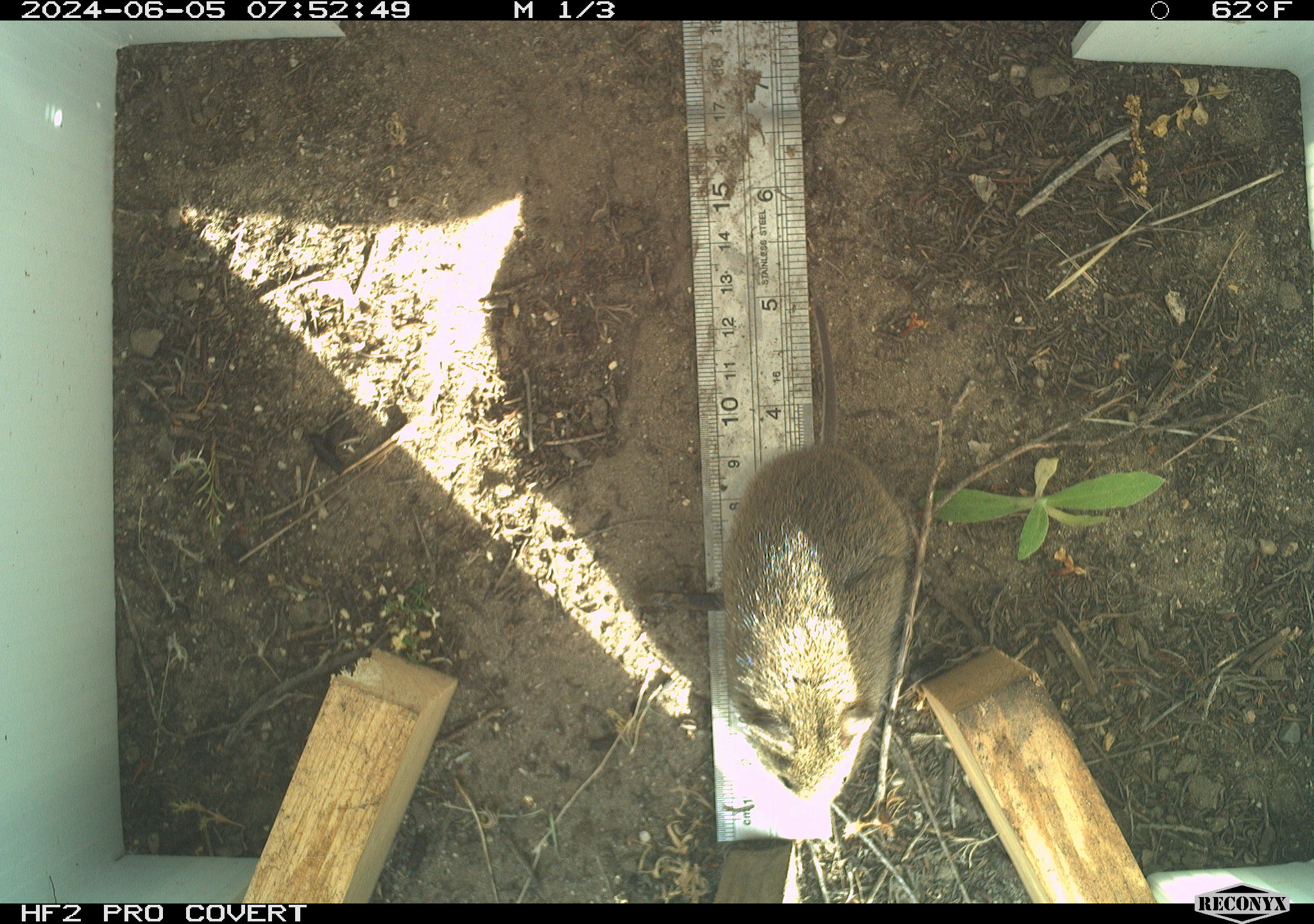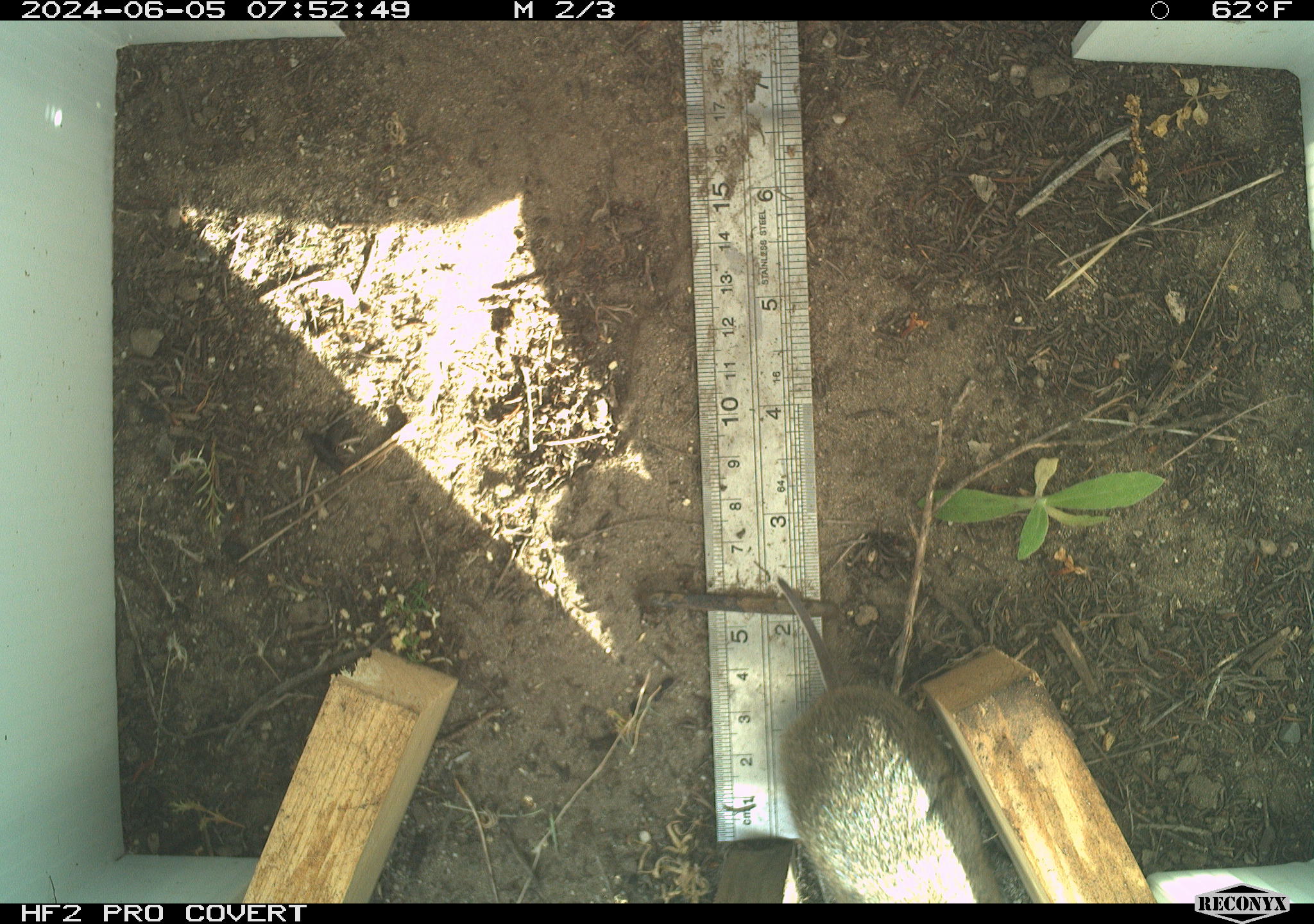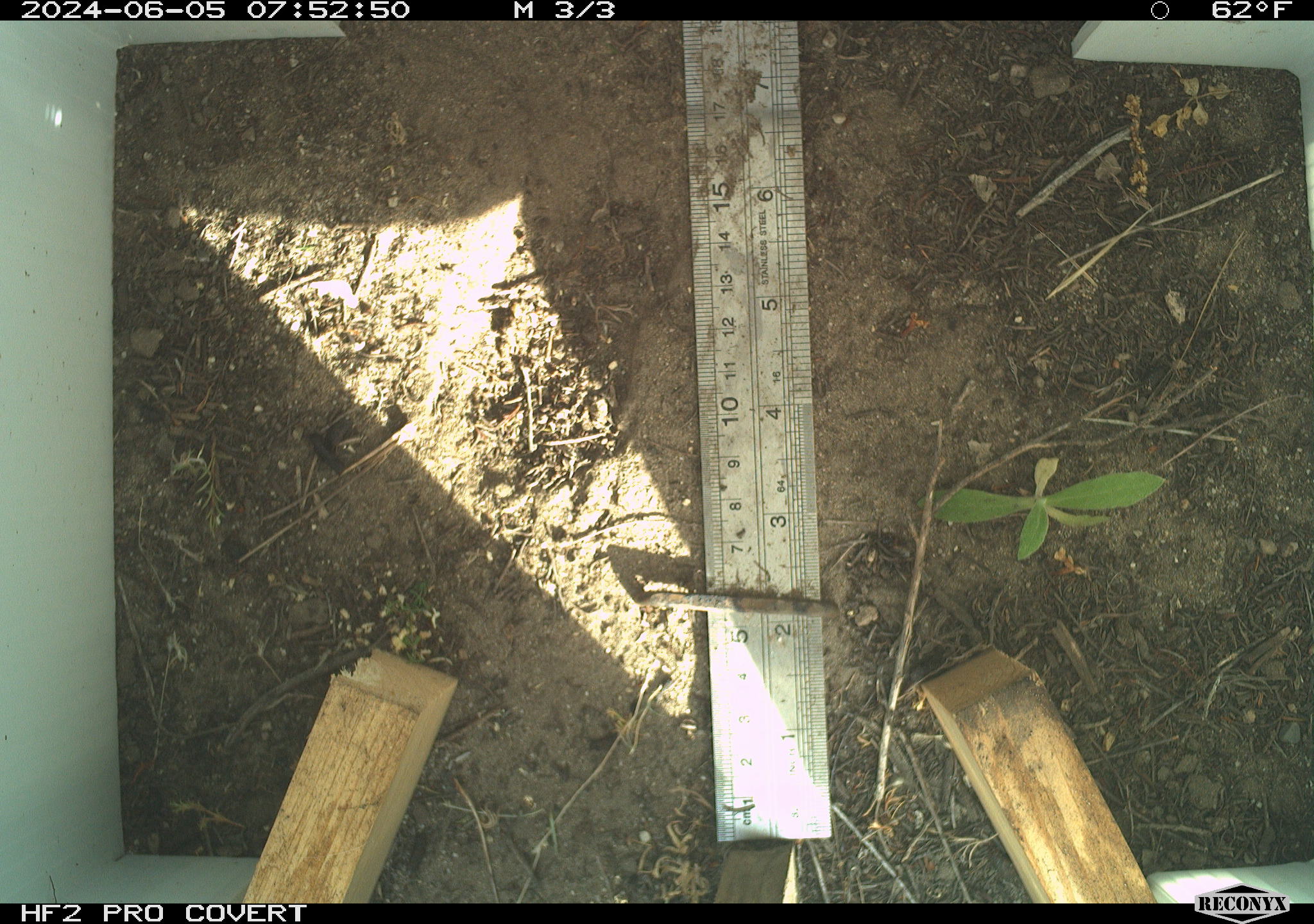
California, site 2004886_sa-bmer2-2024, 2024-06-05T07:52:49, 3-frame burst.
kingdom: Animalia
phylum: Chordata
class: Mammalia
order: Rodentia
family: Cricetidae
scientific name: Cricetidae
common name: hamsters, voles, lemmings, and allies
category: cricetidae family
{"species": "cricetidae family (hamsters, voles, lemmings, and allies) (Cricetidae)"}